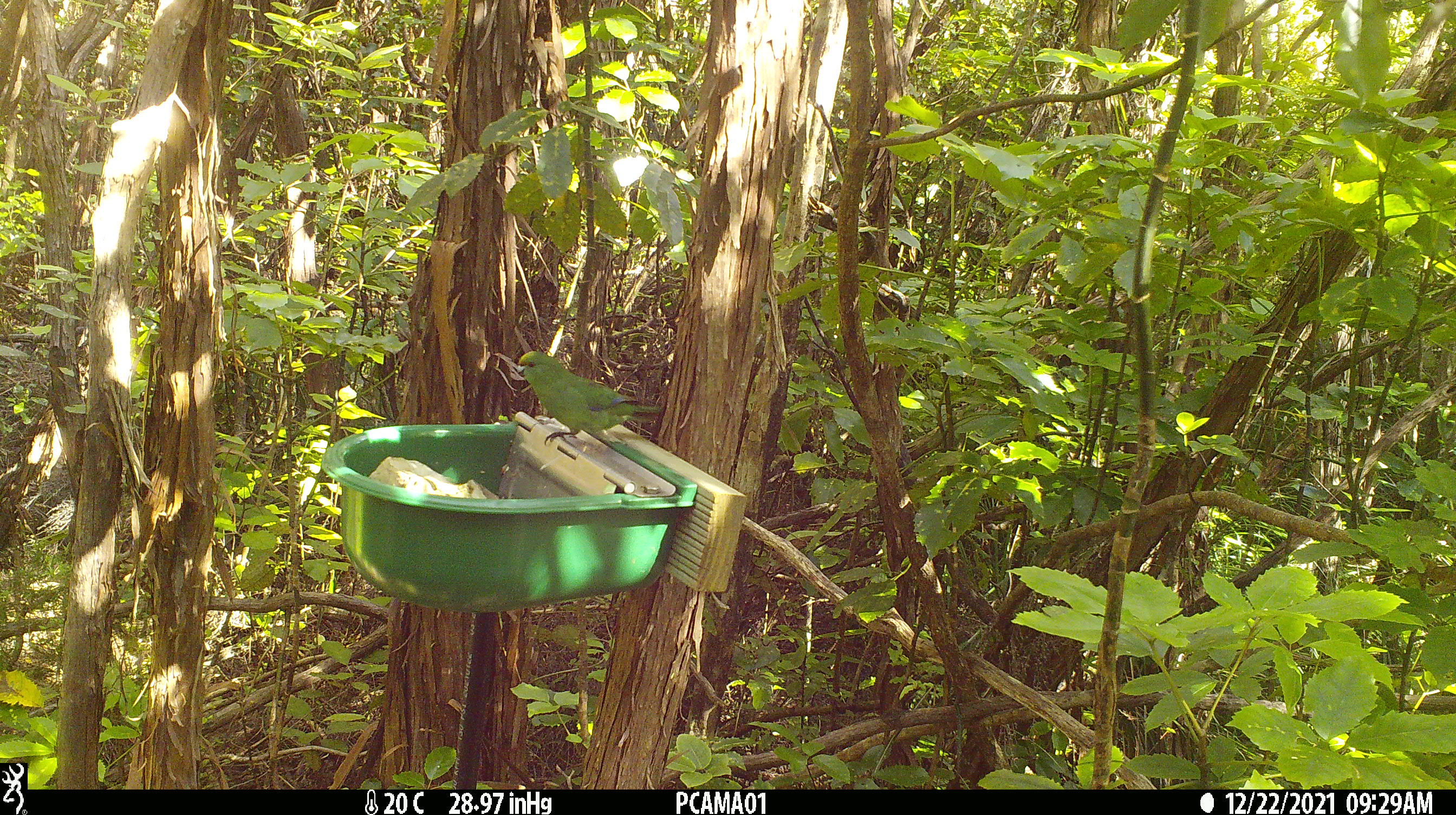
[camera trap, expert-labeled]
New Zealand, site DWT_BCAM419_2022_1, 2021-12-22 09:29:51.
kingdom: Animalia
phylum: Chordata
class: Aves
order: Psittaciformes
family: Psittaculidae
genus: Cyanoramphus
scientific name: Cyanoramphus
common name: parakeet